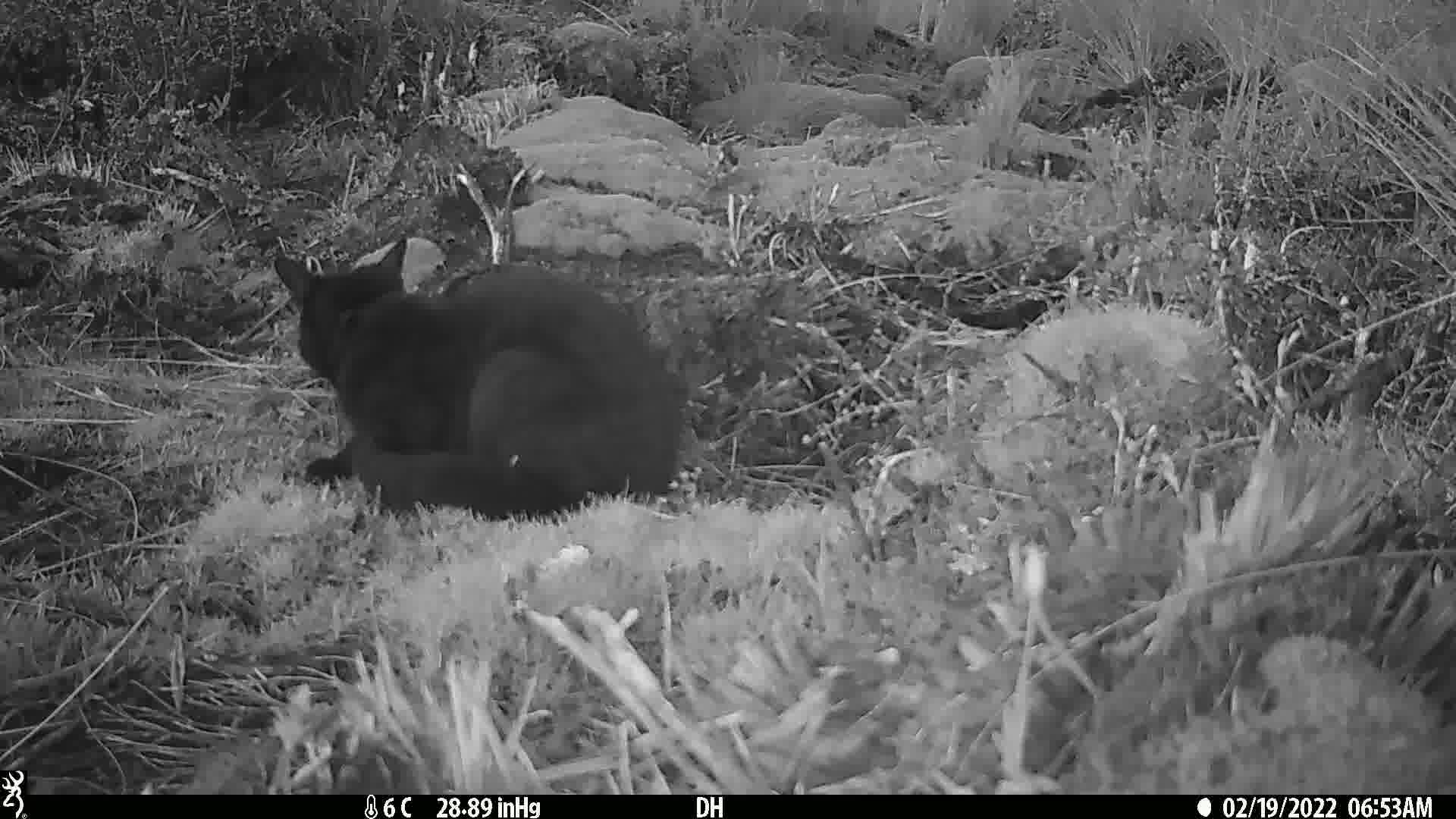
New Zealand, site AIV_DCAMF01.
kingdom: Animalia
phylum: Chordata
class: Mammalia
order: Carnivora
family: Felidae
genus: Felis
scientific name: Felis catus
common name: domestic cat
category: cat